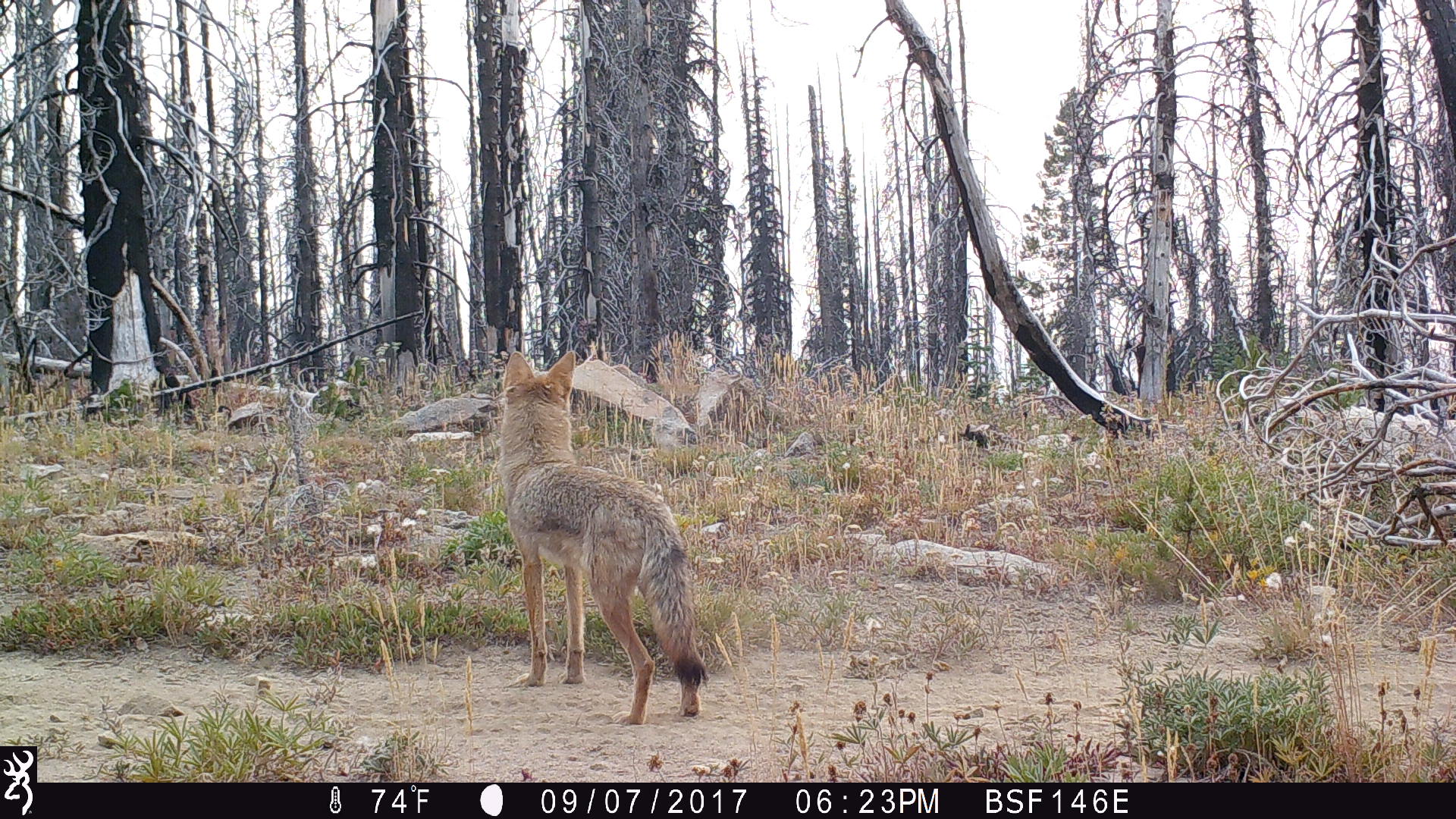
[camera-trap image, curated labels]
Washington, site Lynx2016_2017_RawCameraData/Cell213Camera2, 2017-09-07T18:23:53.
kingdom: Animalia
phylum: Chordata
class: Mammalia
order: Carnivora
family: Canidae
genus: Canis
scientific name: Canis latrans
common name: coyote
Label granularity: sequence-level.